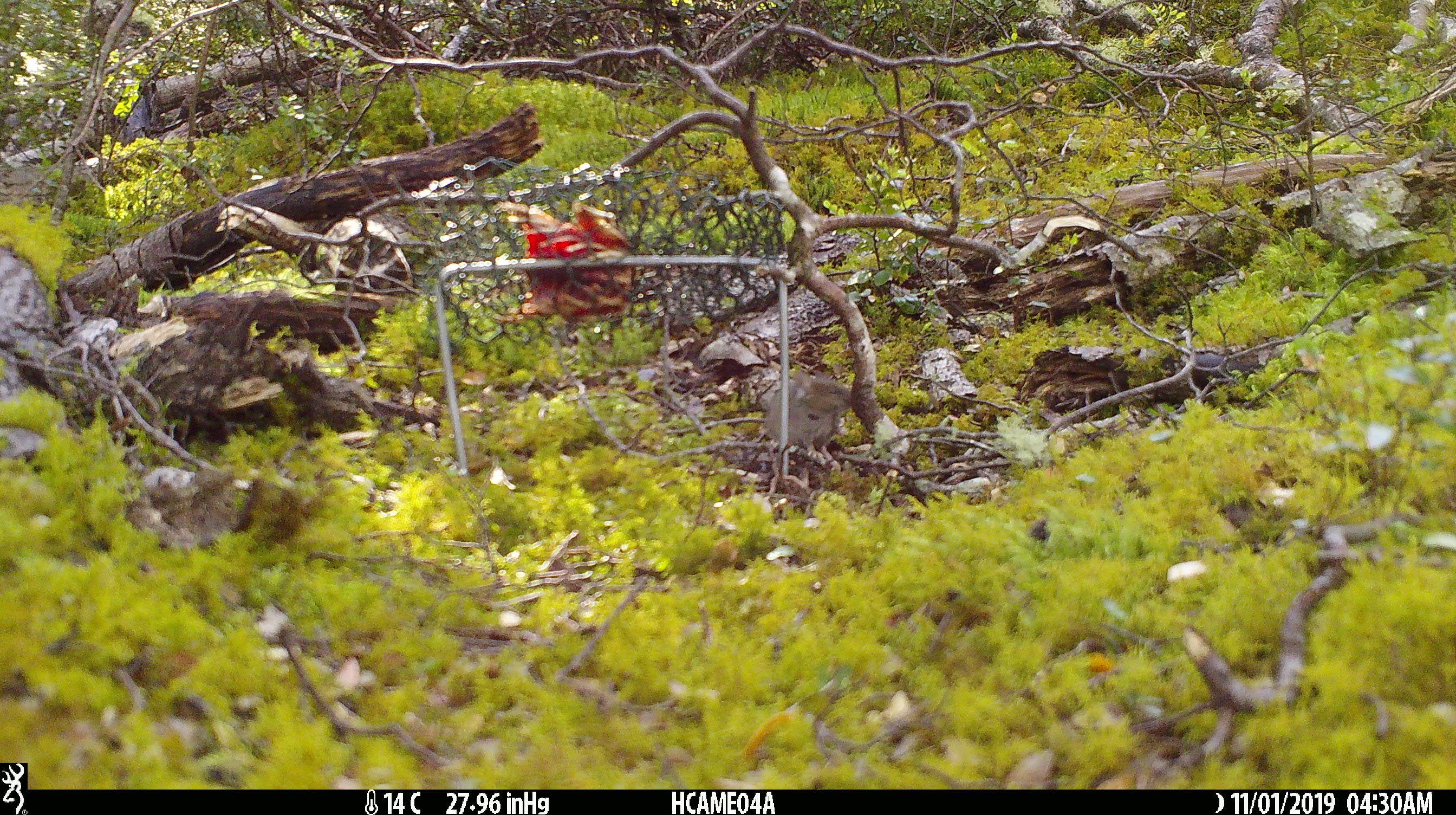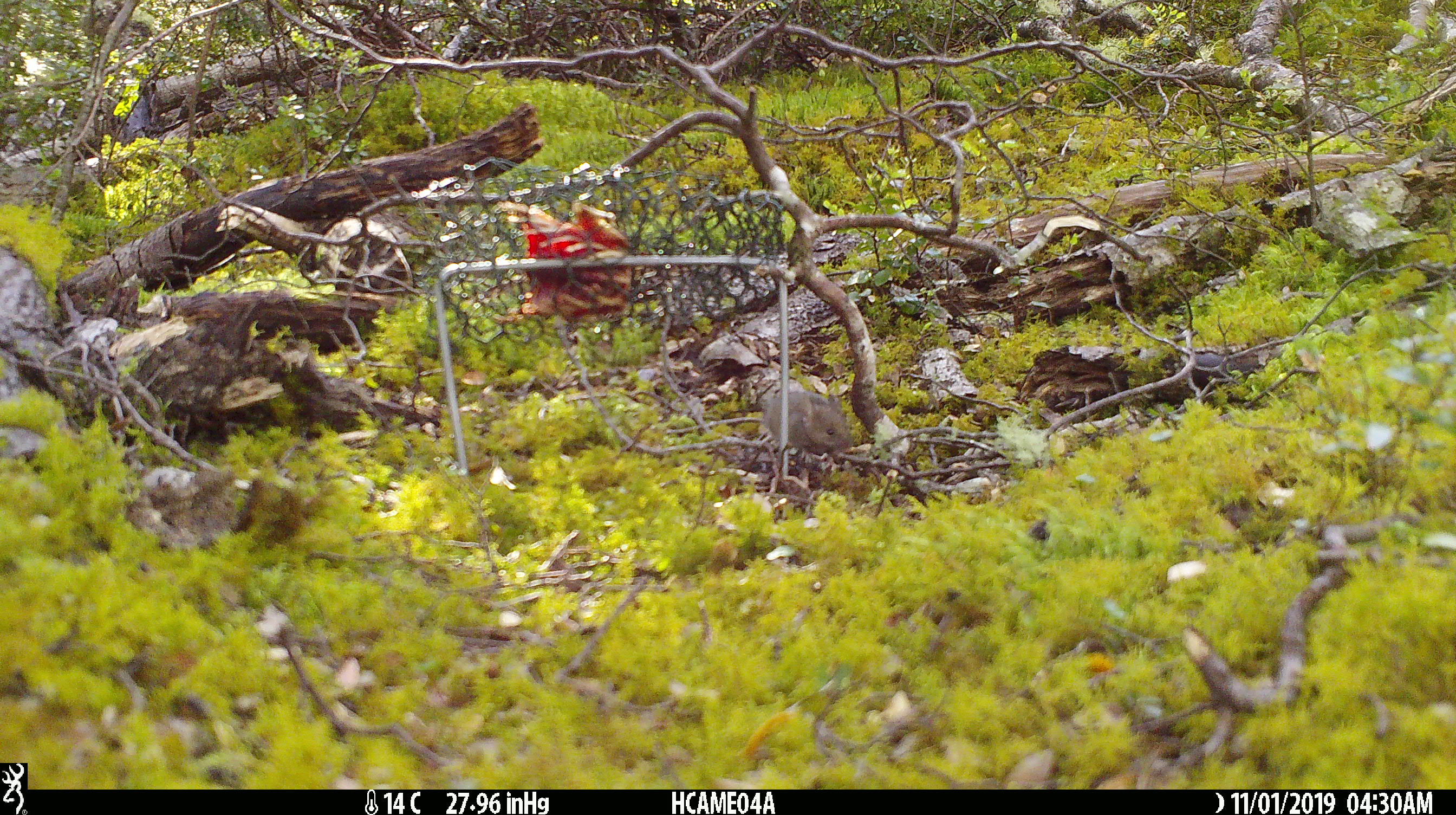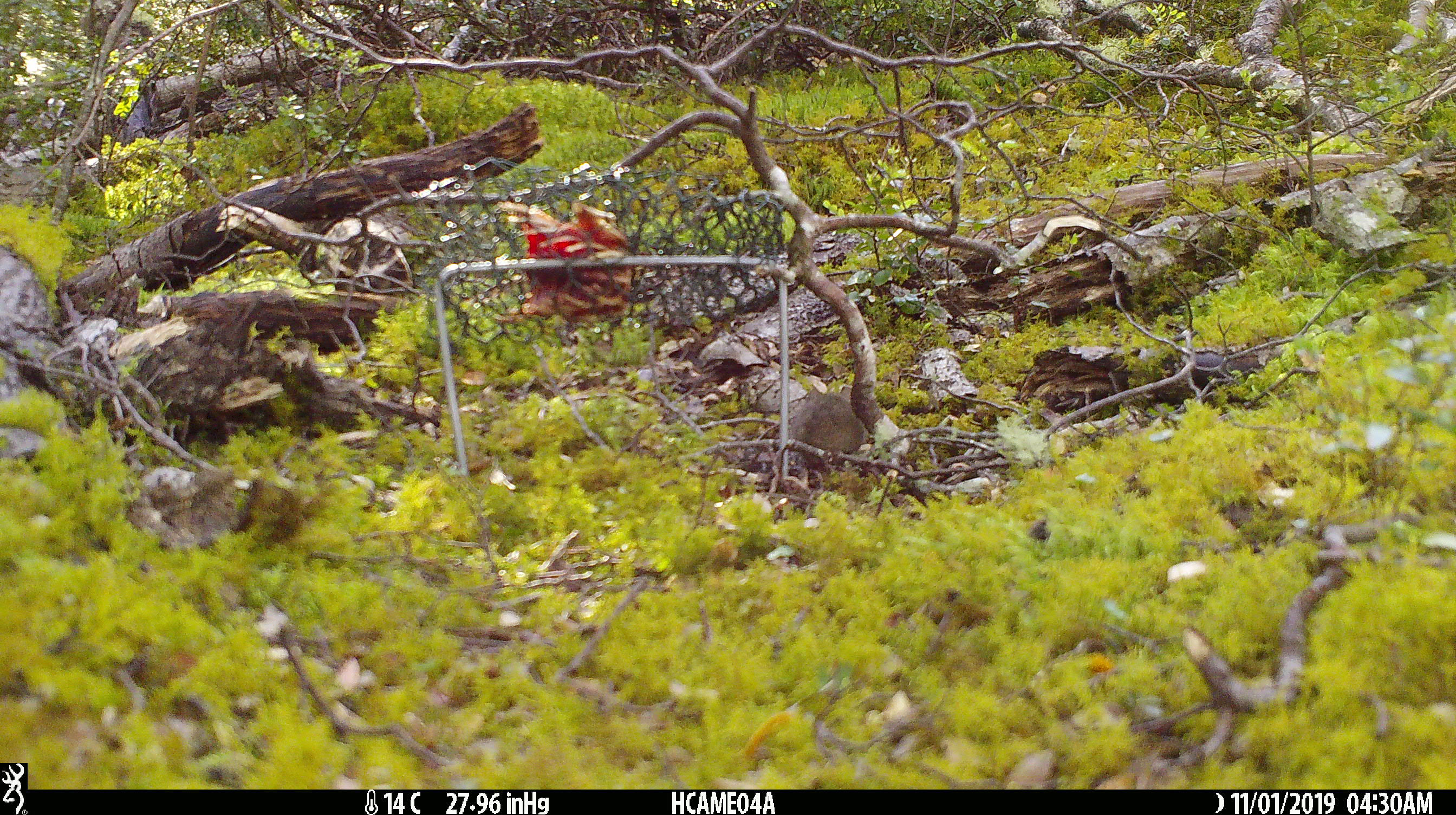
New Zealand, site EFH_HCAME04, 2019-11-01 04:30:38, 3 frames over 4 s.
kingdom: Animalia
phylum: Chordata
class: Mammalia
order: Rodentia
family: Muridae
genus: Mus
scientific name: Mus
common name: mouse